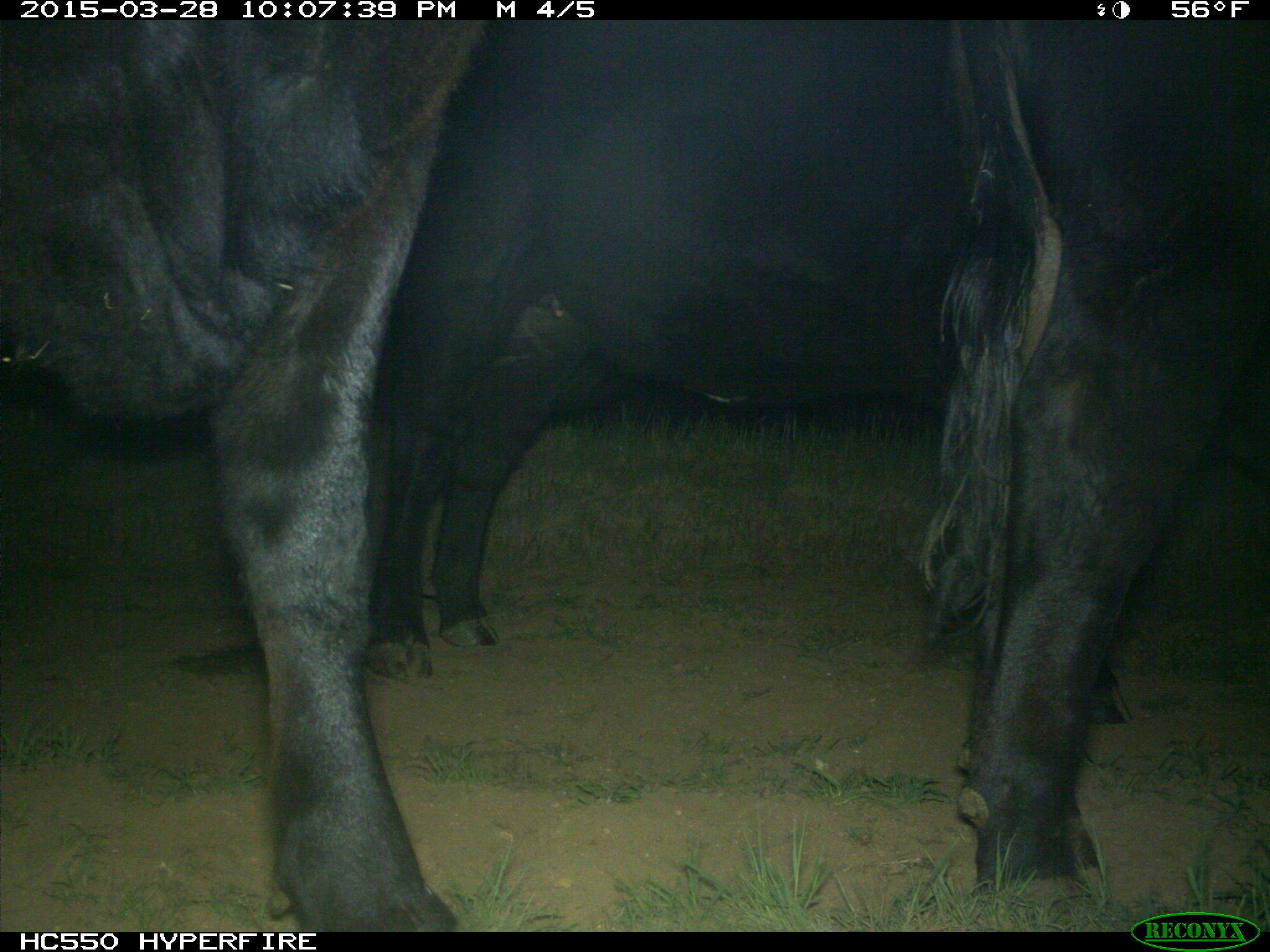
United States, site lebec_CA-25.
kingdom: Animalia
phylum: Chordata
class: Mammalia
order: Artiodactyla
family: Bovidae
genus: Bos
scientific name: Bos taurus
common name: domestic cow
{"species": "Bos taurus (domestic cow)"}